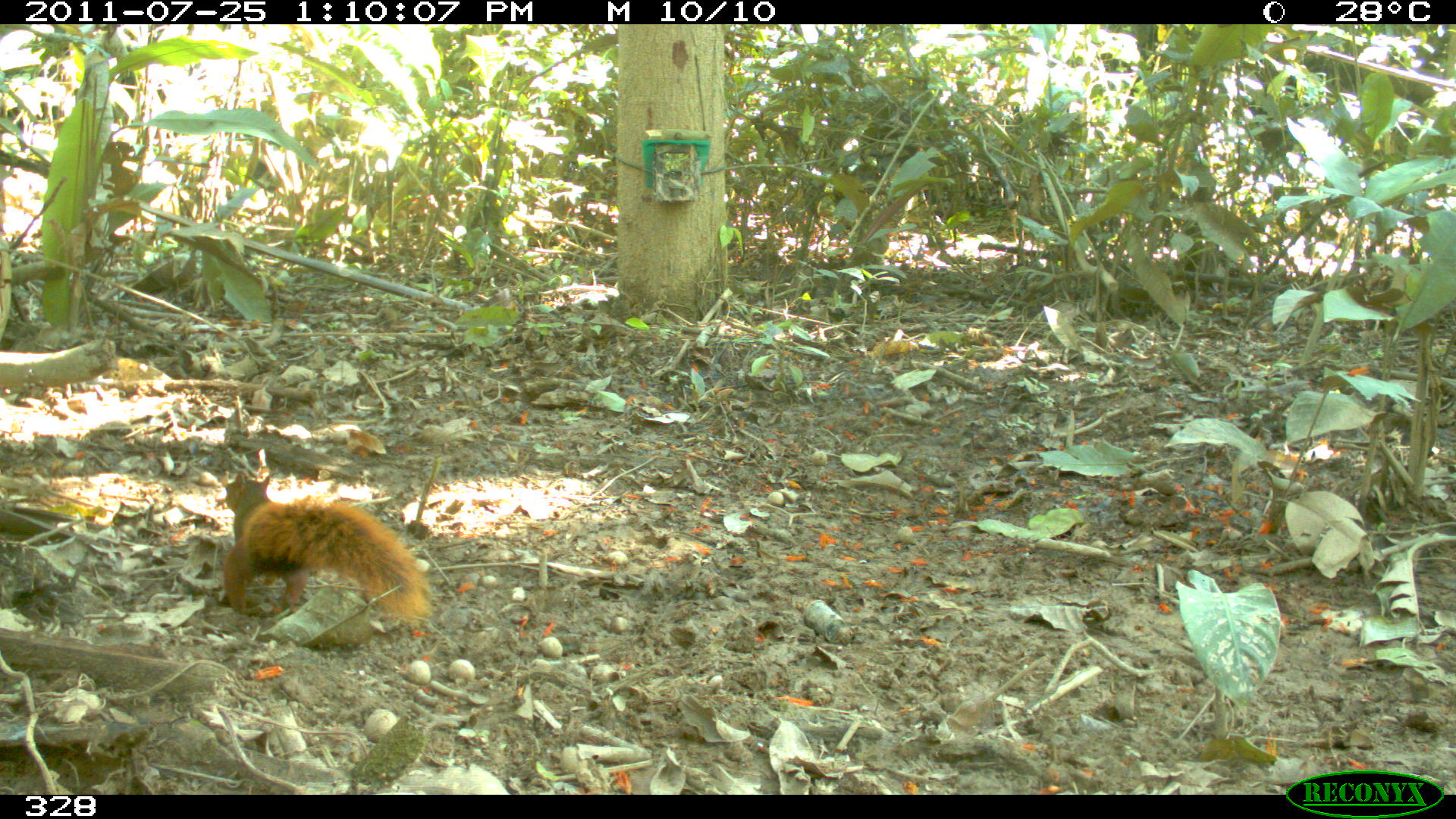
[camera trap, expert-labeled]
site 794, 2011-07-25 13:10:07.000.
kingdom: Animalia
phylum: Chordata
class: Mammalia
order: Rodentia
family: Sciuridae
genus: Sciurus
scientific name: Sciurus spadiceus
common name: southern amazon red squirrel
Sciurus spadiceus (southern amazon red squirrel).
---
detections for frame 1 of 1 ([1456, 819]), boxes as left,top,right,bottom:
sciurus spadiceus: 222,470,431,624